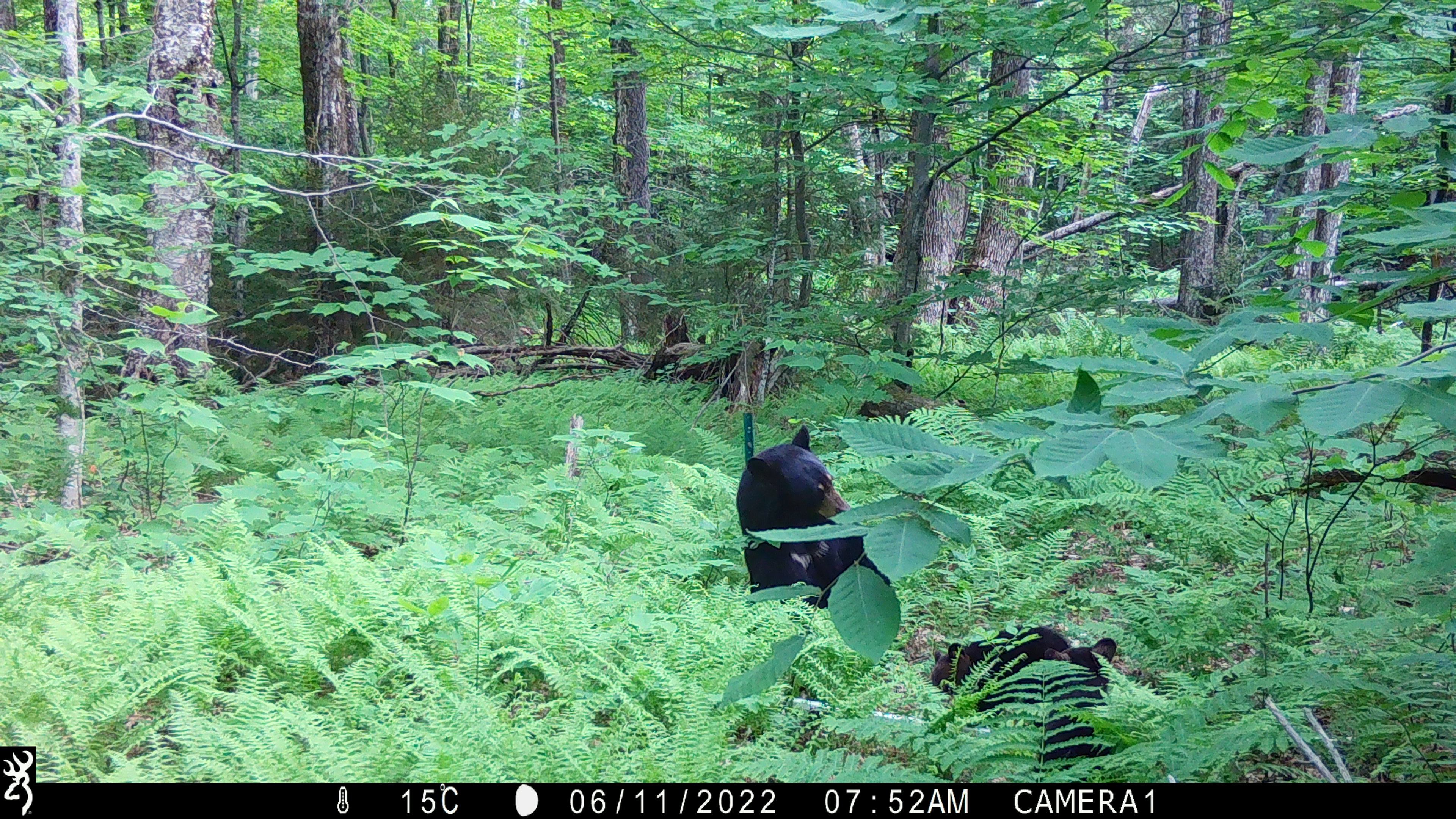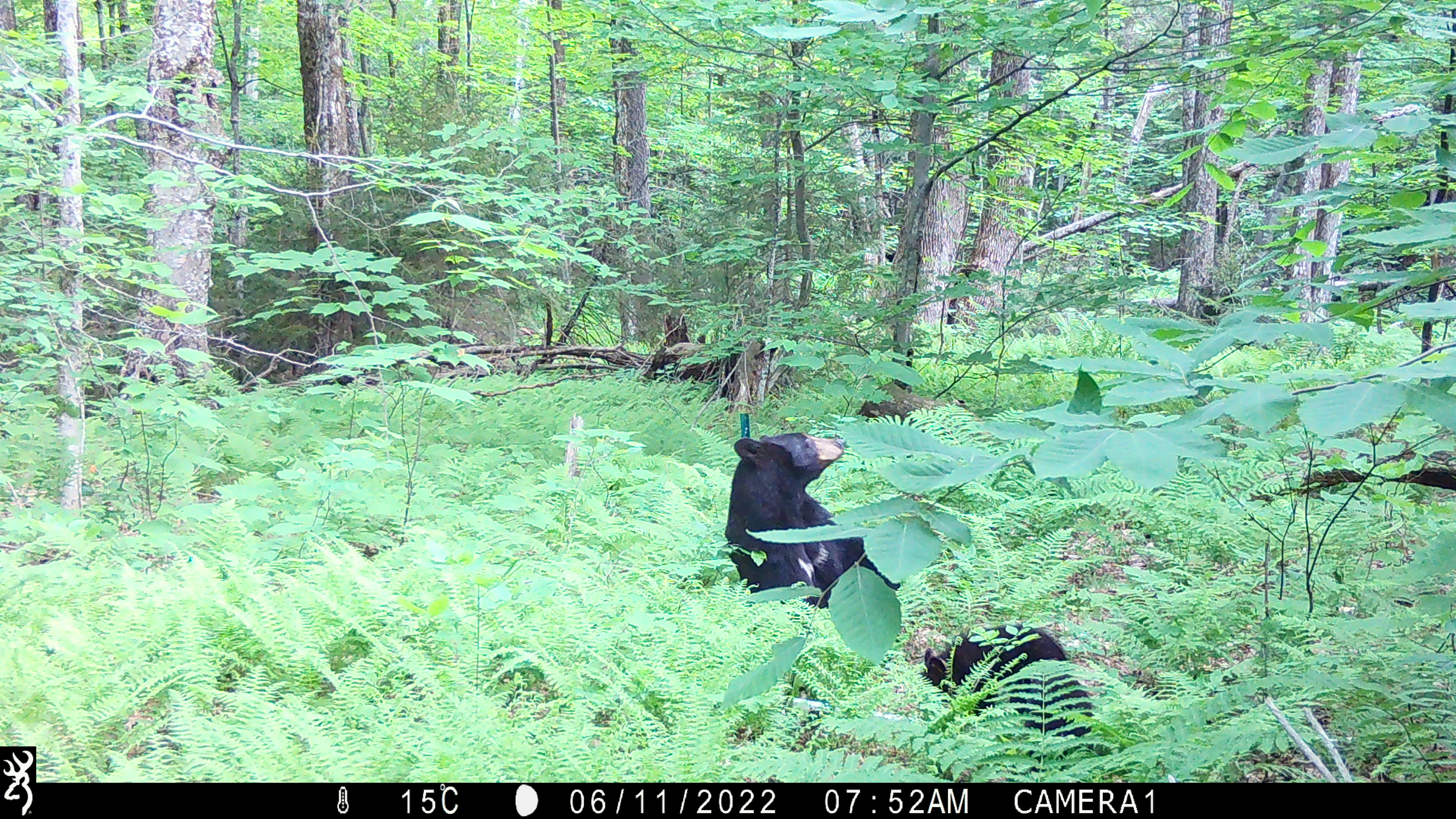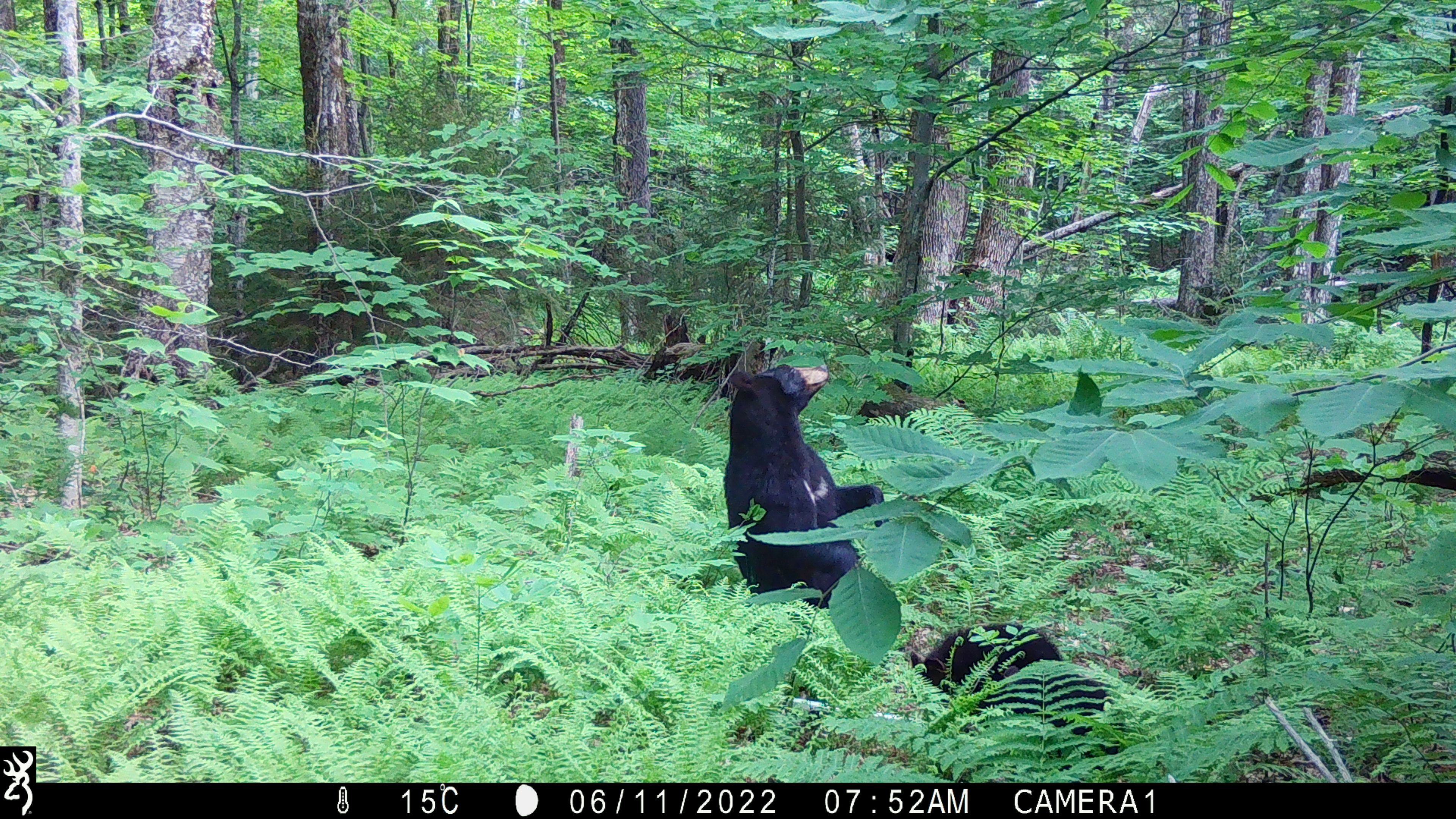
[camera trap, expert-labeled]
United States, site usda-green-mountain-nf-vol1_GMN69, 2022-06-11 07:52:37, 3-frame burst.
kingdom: Animalia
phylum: Chordata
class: Mammalia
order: Carnivora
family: Ursidae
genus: Ursus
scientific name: Ursus americanus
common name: black bear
Black bear (Ursus americanus).